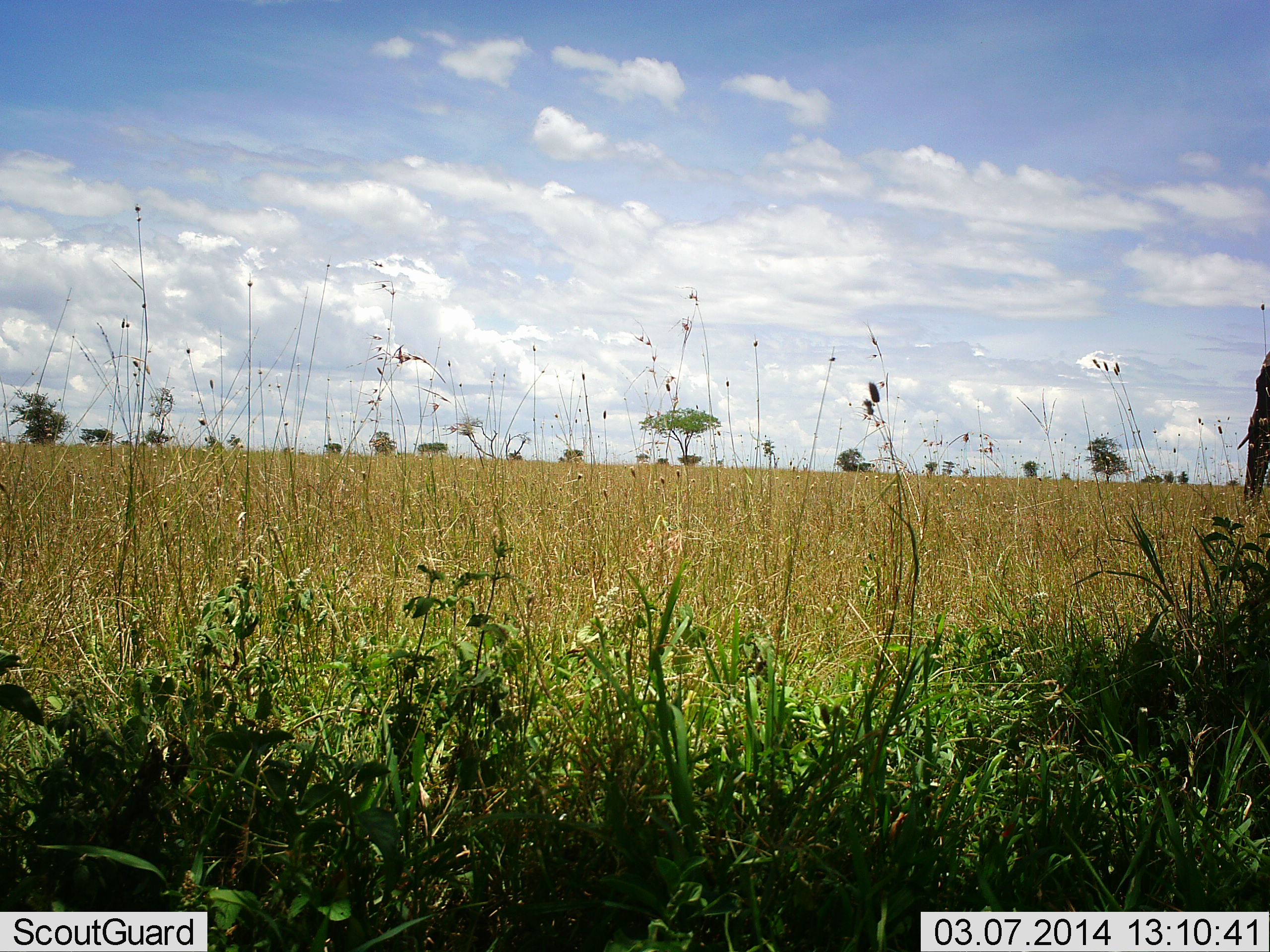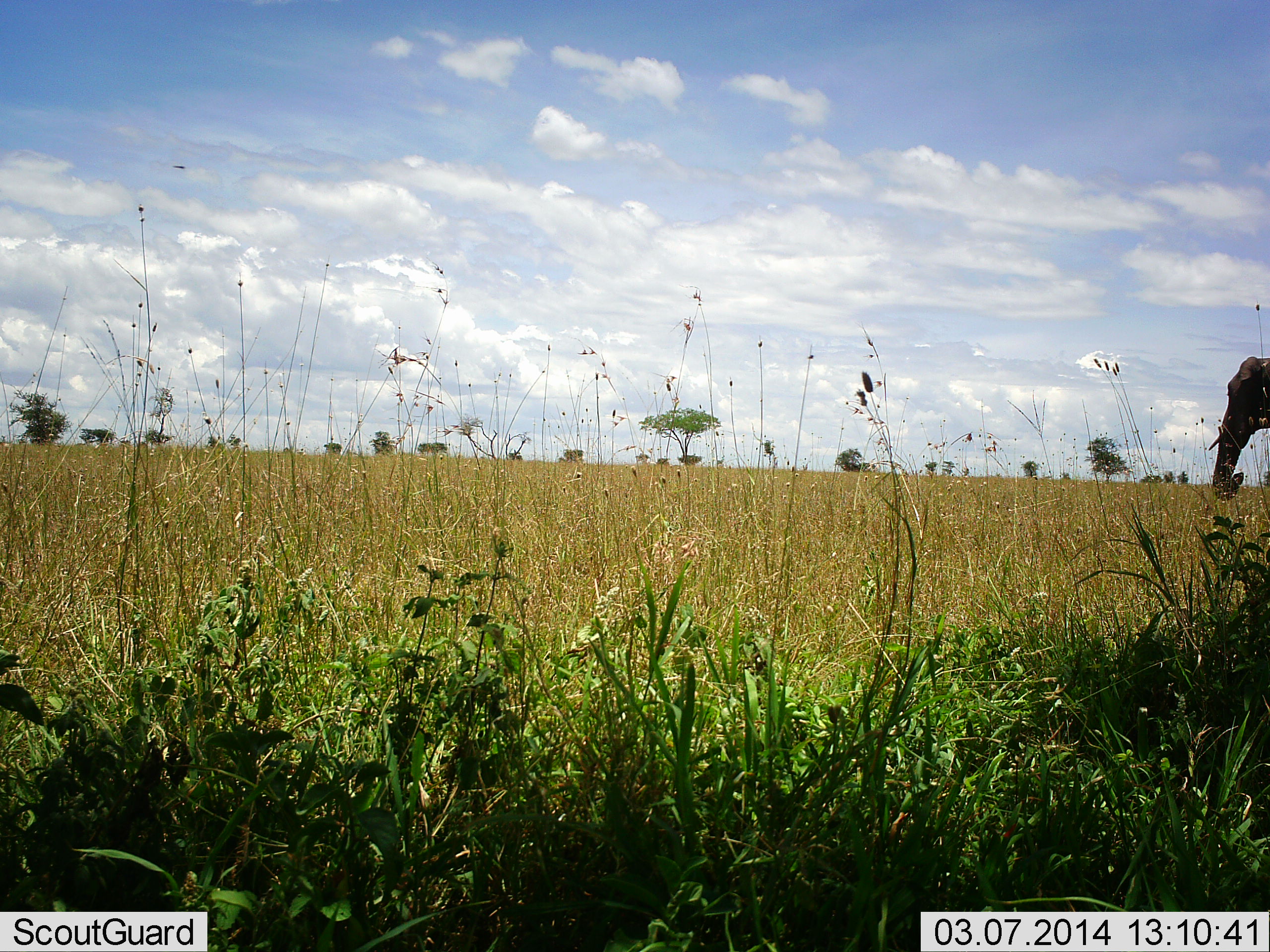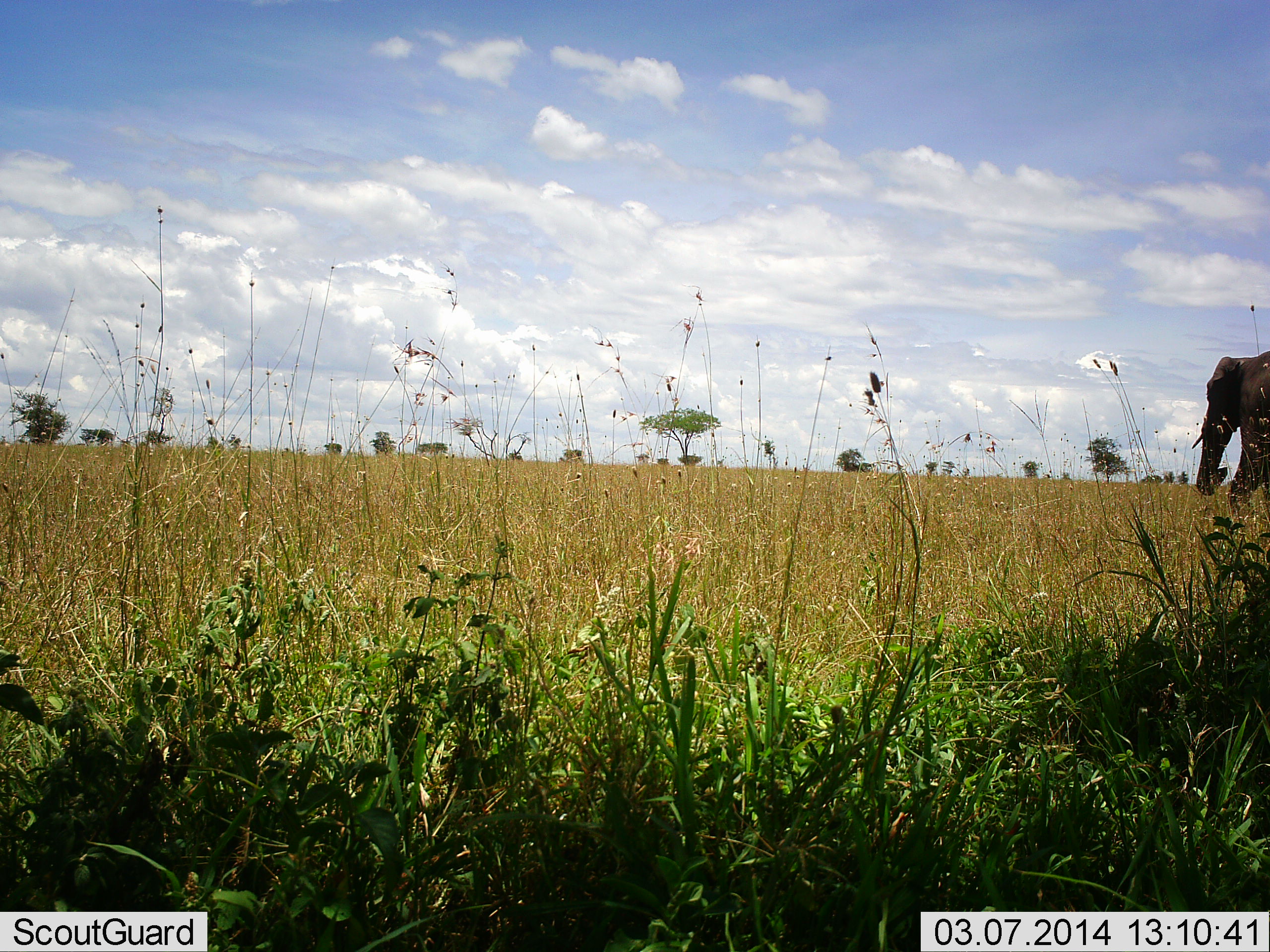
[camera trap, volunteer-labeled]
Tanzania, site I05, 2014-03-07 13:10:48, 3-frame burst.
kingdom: Animalia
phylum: Chordata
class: Mammalia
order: Proboscidea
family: Elephantidae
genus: Loxodonta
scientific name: Loxodonta africana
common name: african bush elephant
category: elephant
Elephant (african bush elephant) (Loxodonta africana), count 1. Behavior (volunteer vote fractions): standing 0%, resting 0%, moving 100%, interacting 0%. Young present (vote fraction): 0%. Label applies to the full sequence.